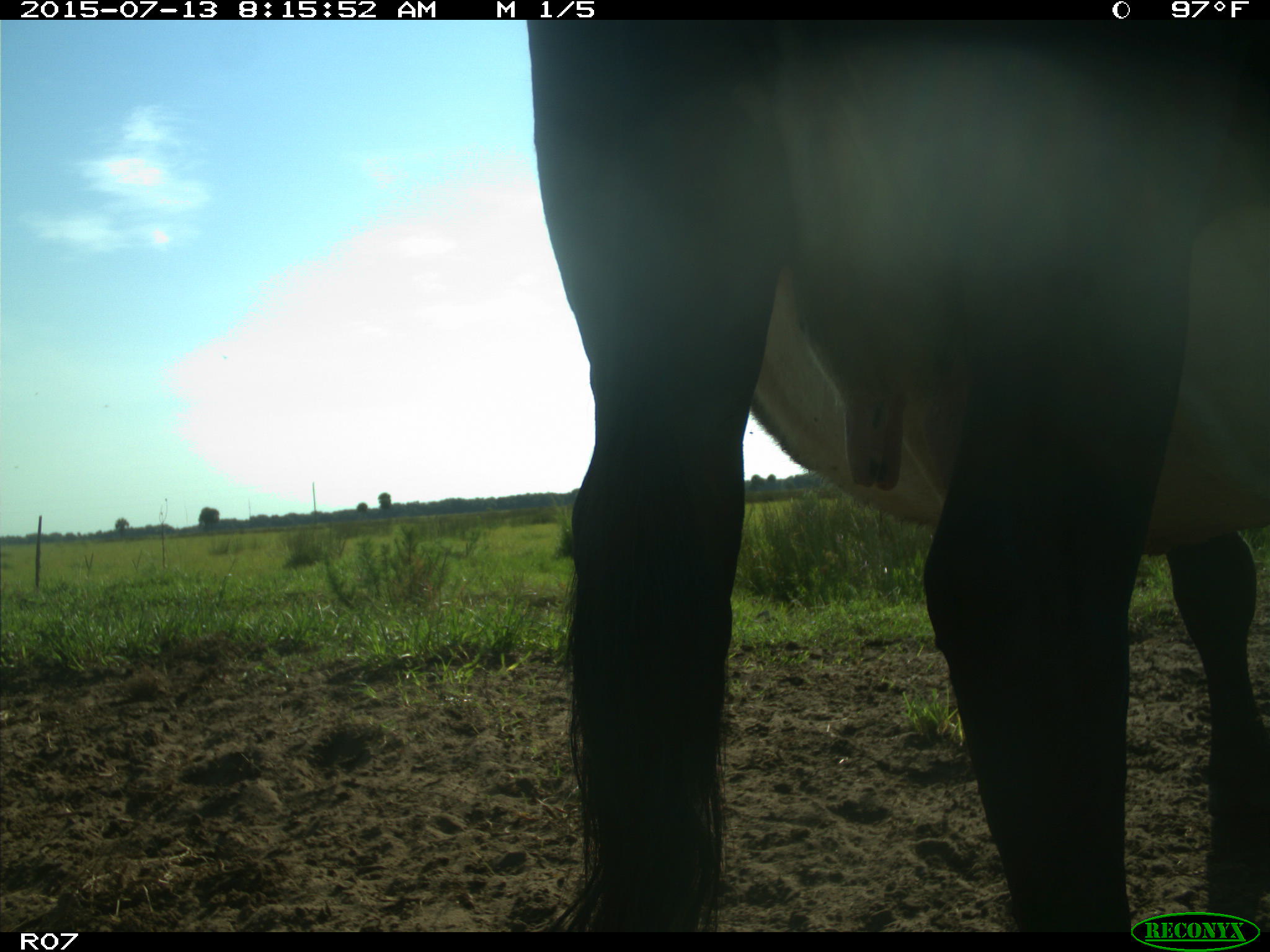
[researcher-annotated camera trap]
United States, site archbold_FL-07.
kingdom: Animalia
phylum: Chordata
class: Mammalia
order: Artiodactyla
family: Bovidae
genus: Bos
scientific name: Bos taurus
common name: domestic cow